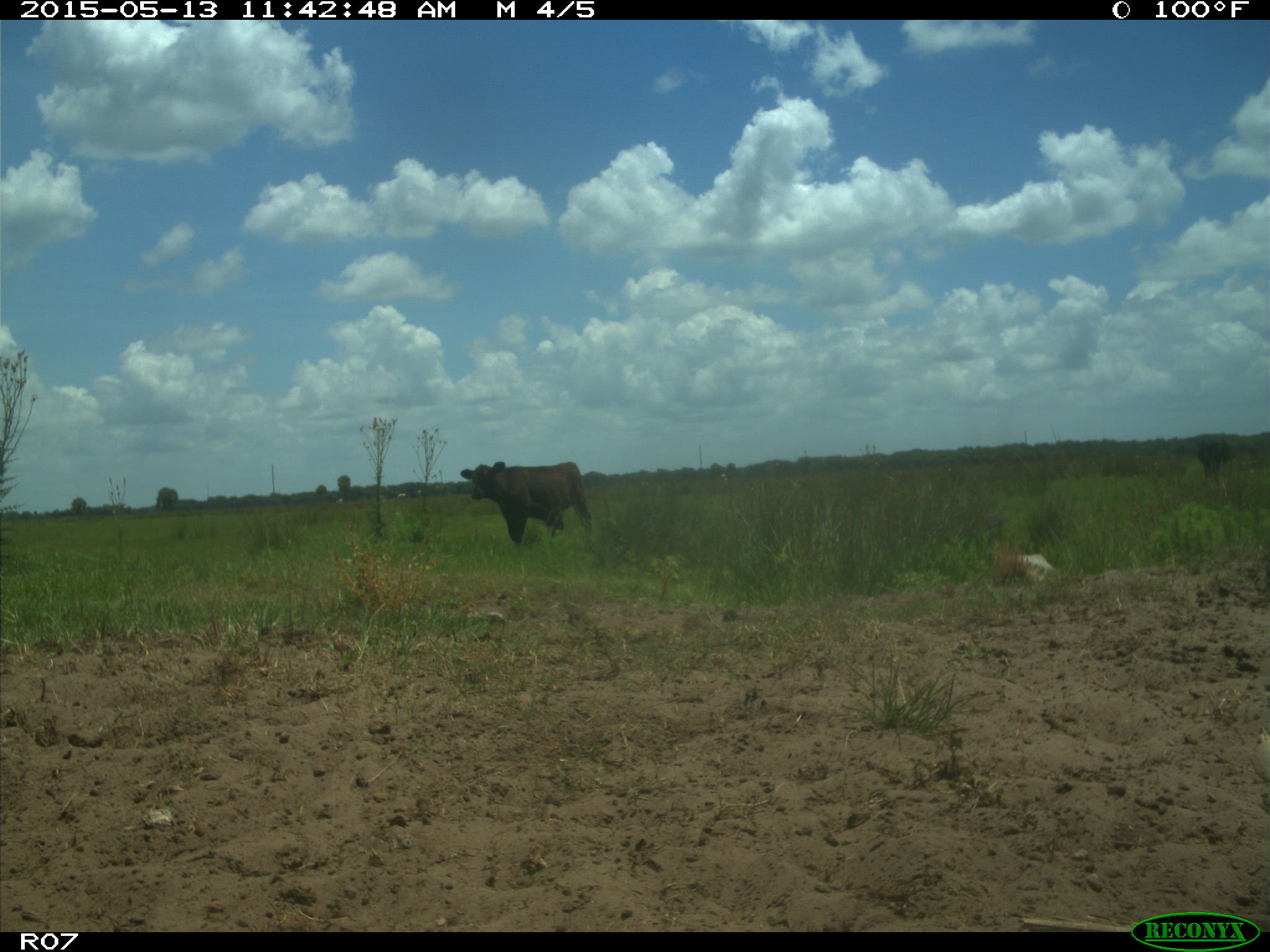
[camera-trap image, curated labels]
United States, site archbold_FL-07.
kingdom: Animalia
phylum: Chordata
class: Mammalia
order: Artiodactyla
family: Bovidae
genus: Bos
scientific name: Bos taurus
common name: domestic cow